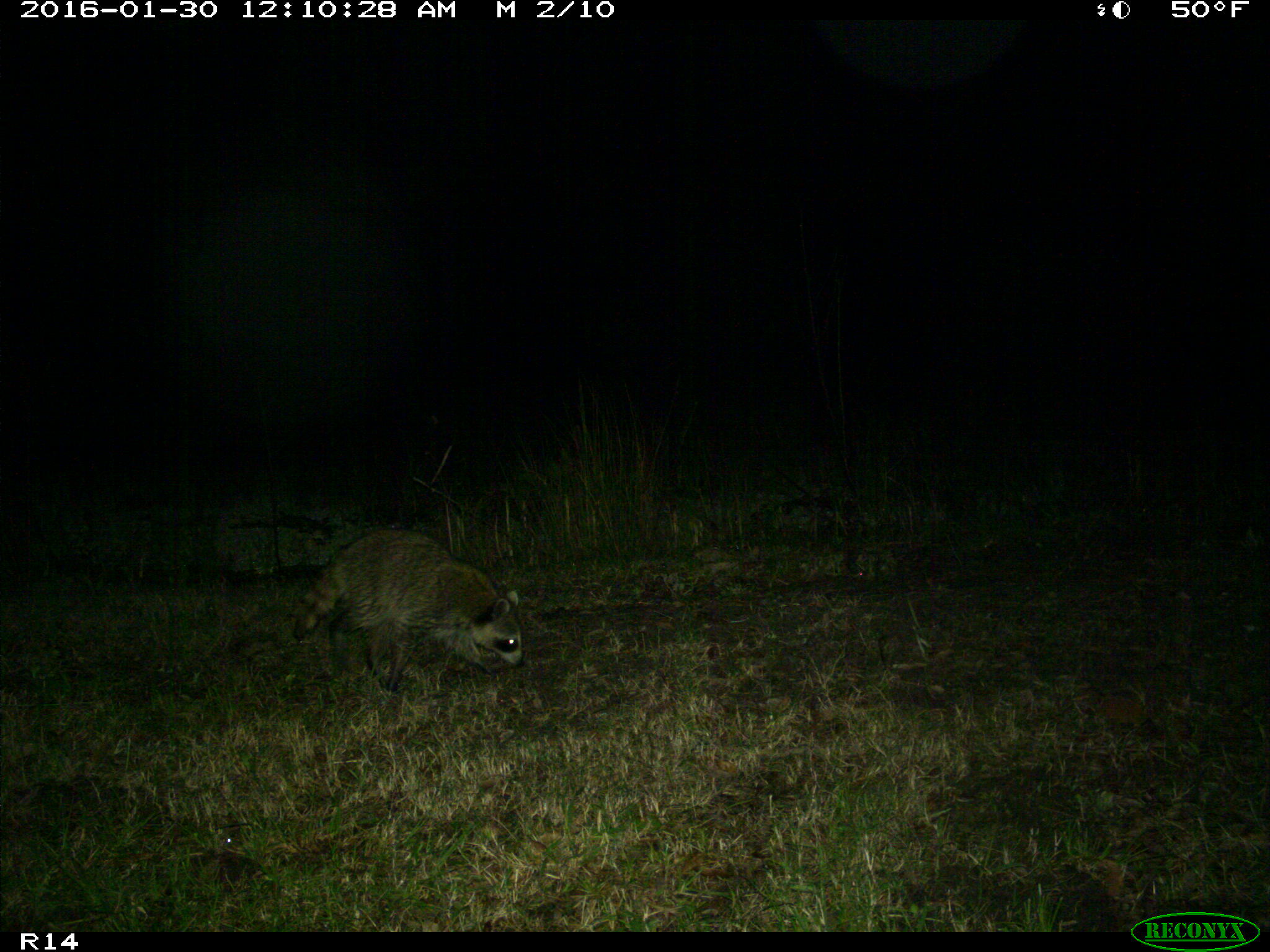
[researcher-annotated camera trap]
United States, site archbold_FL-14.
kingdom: Animalia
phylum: Chordata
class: Mammalia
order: Carnivora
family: Procyonidae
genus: Procyon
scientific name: Procyon lotor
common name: common raccoon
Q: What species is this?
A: Procyon lotor (common raccoon).